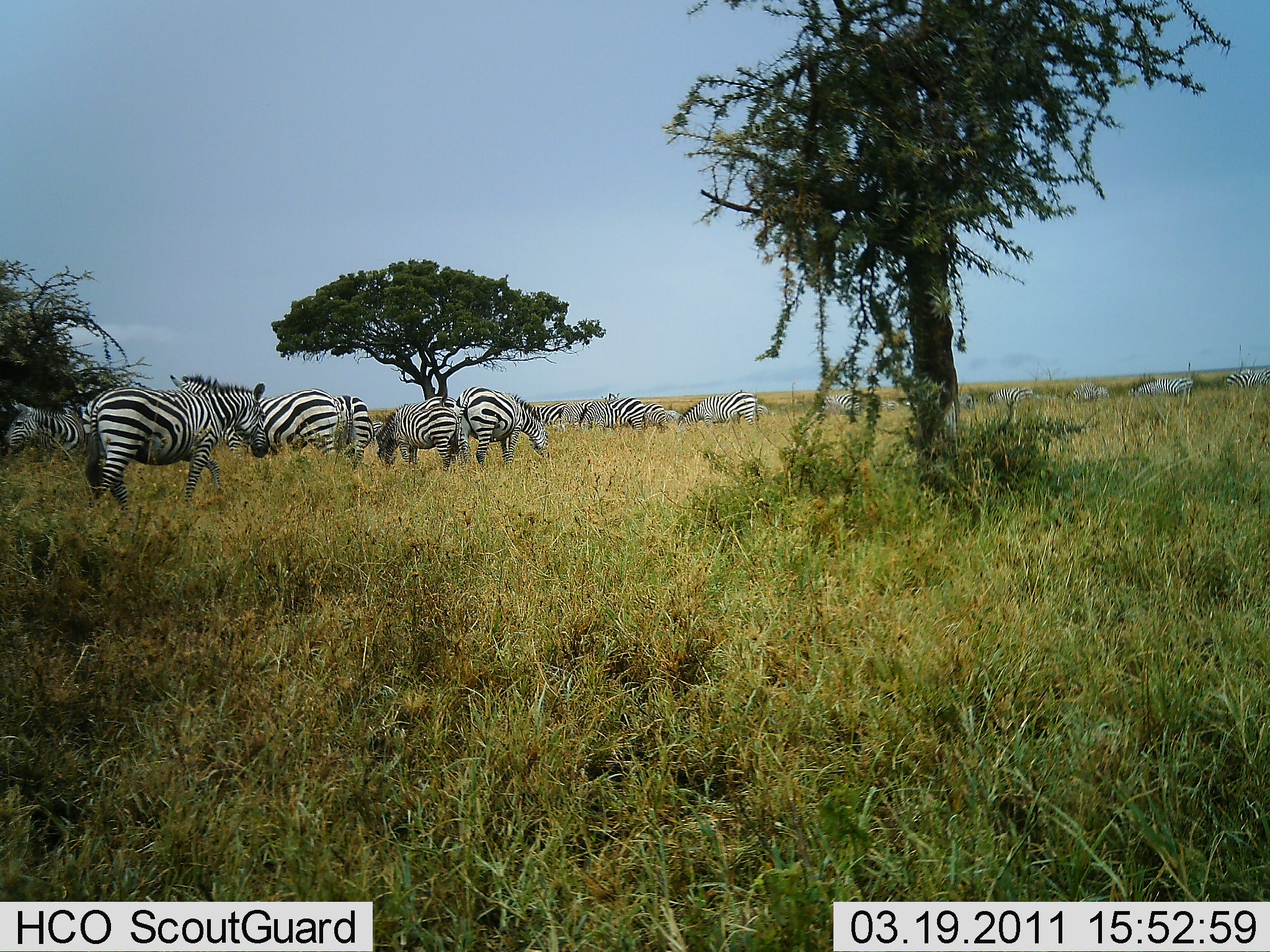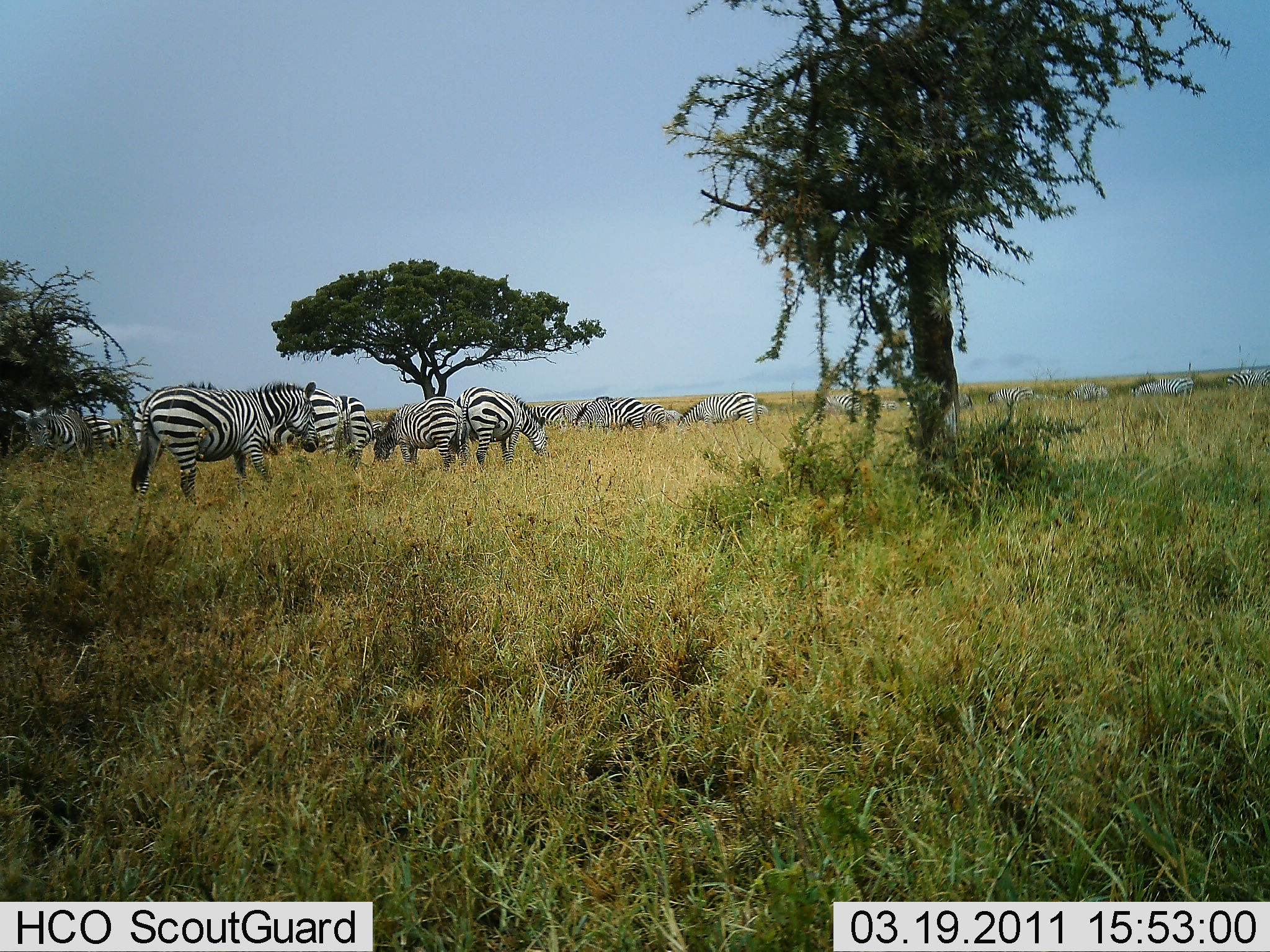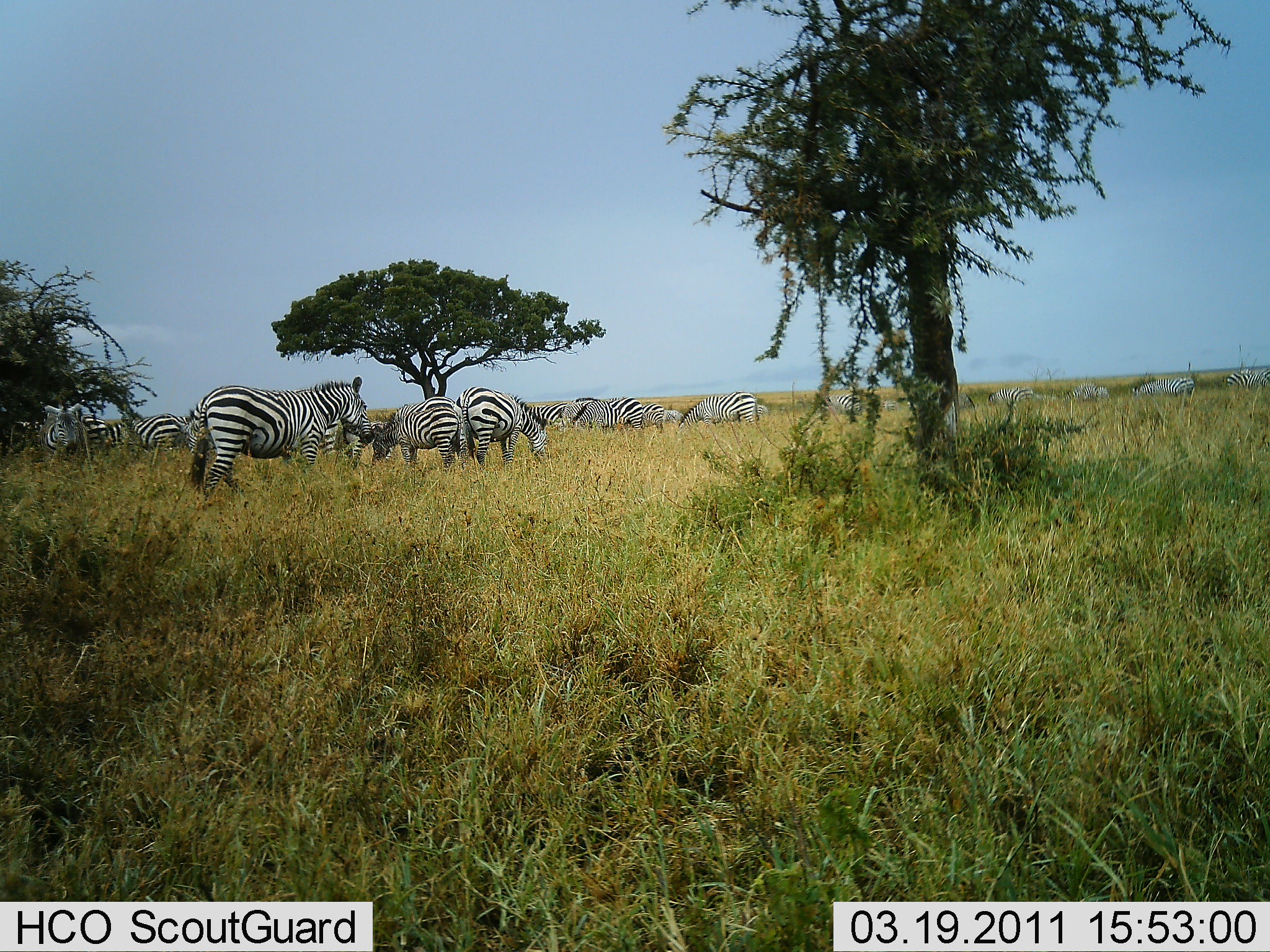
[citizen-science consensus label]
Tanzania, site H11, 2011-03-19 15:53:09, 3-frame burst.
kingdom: Animalia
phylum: Chordata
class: Mammalia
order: Perissodactyla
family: Equidae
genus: Equus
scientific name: Equus quagga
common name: plains zebra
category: zebra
Zebra (plains zebra) (Equus quagga), count 11-50. Behavior (volunteer vote fractions): standing 60%, resting 30%, moving 70%, interacting 20%. Young present (vote fraction): 0%. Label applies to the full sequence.